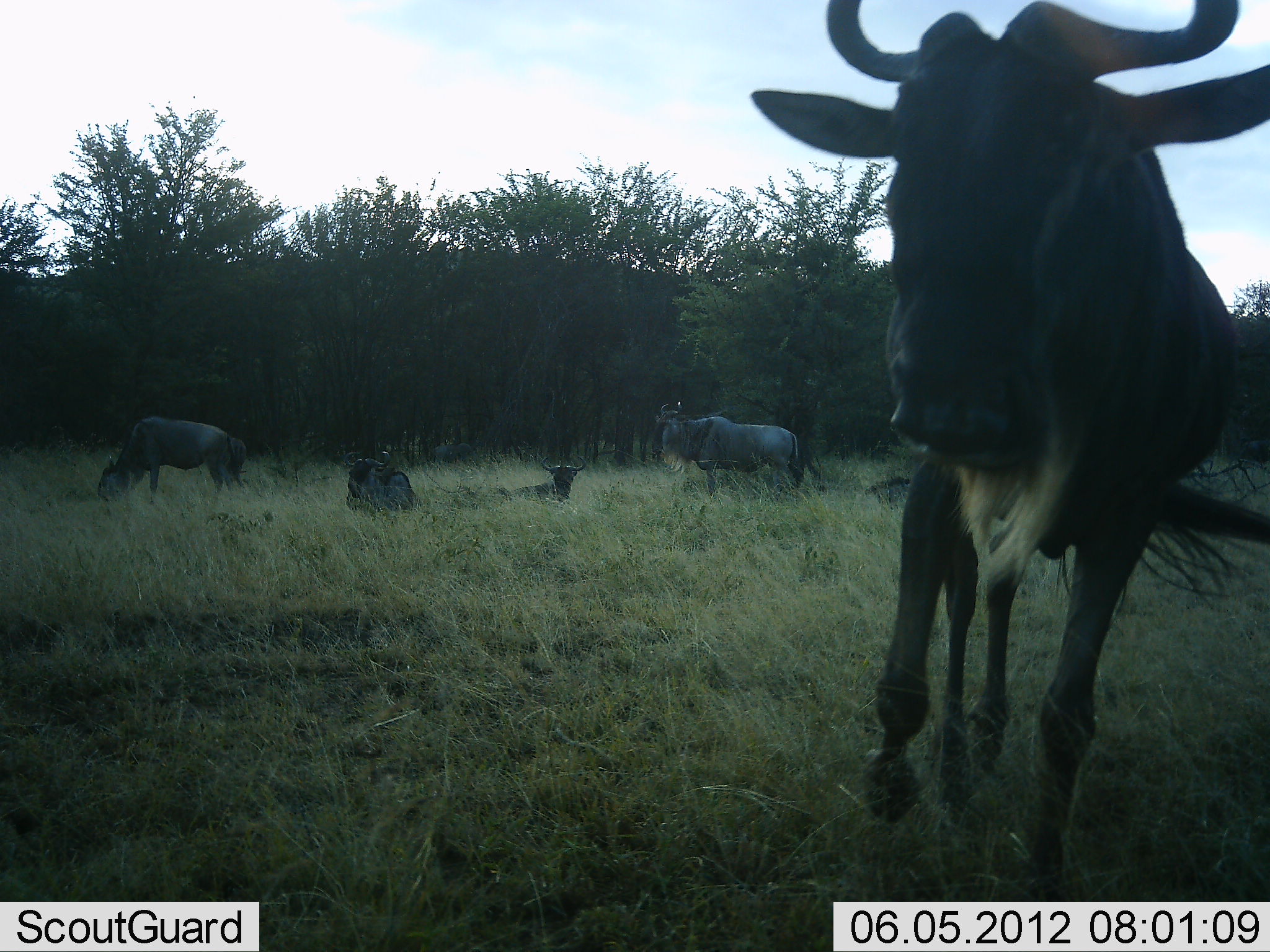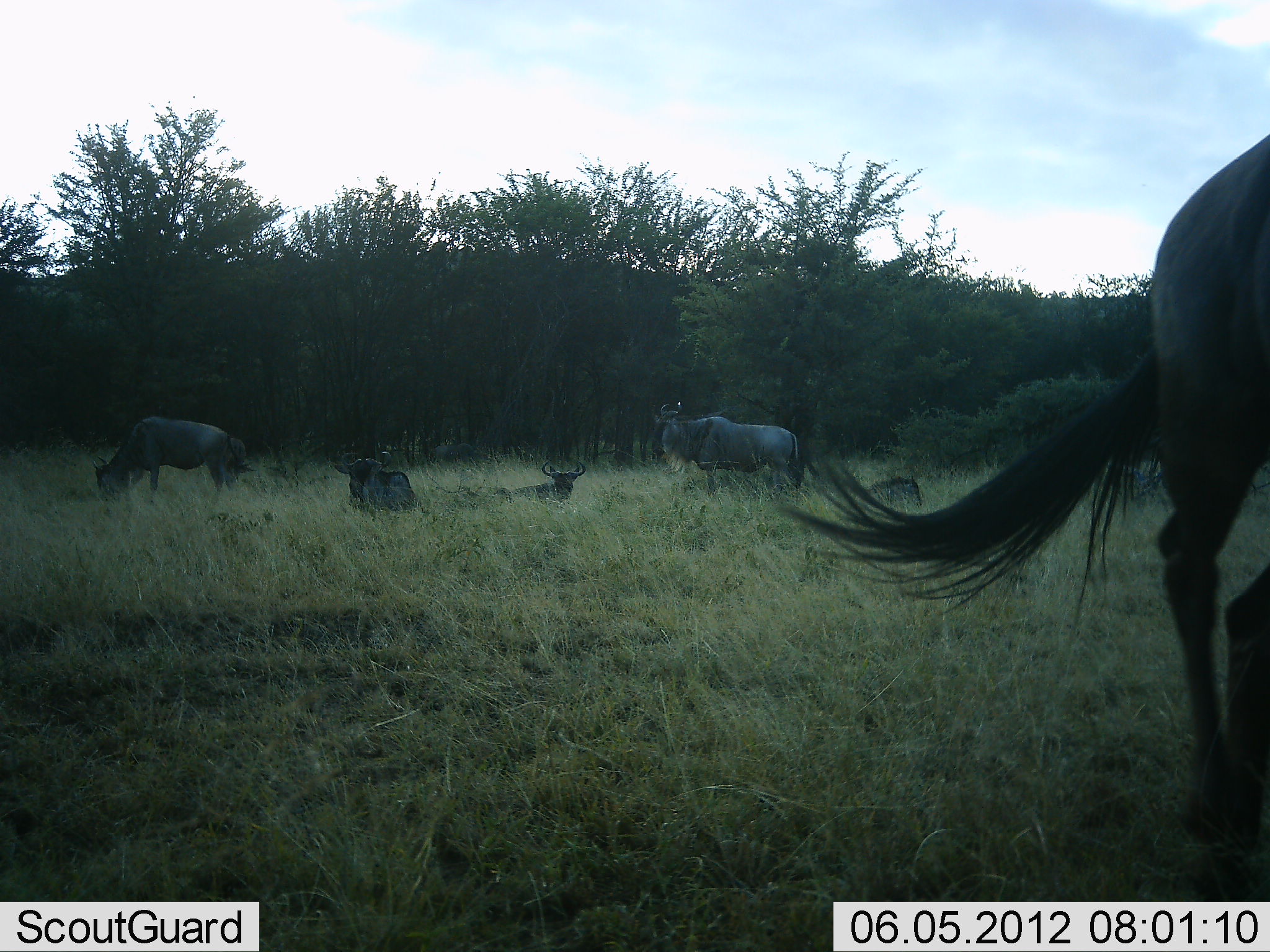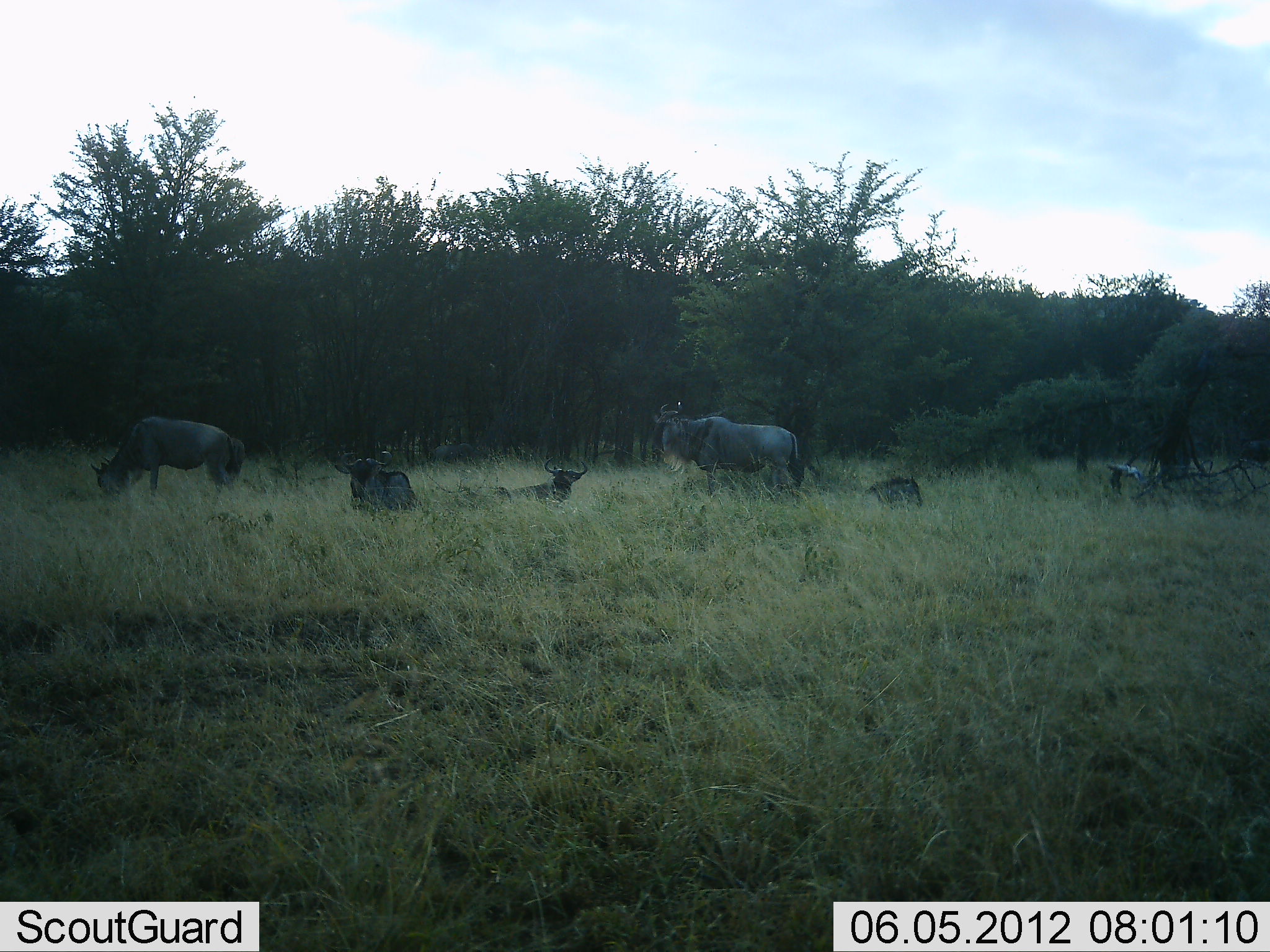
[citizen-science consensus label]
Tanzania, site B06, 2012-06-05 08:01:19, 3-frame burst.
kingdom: Animalia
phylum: Chordata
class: Mammalia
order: Artiodactyla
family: Bovidae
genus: Connochaetes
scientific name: Connochaetes taurinus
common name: blue wildebeest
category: wildebeest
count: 5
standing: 64%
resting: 82%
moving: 73%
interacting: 0%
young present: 0%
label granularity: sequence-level